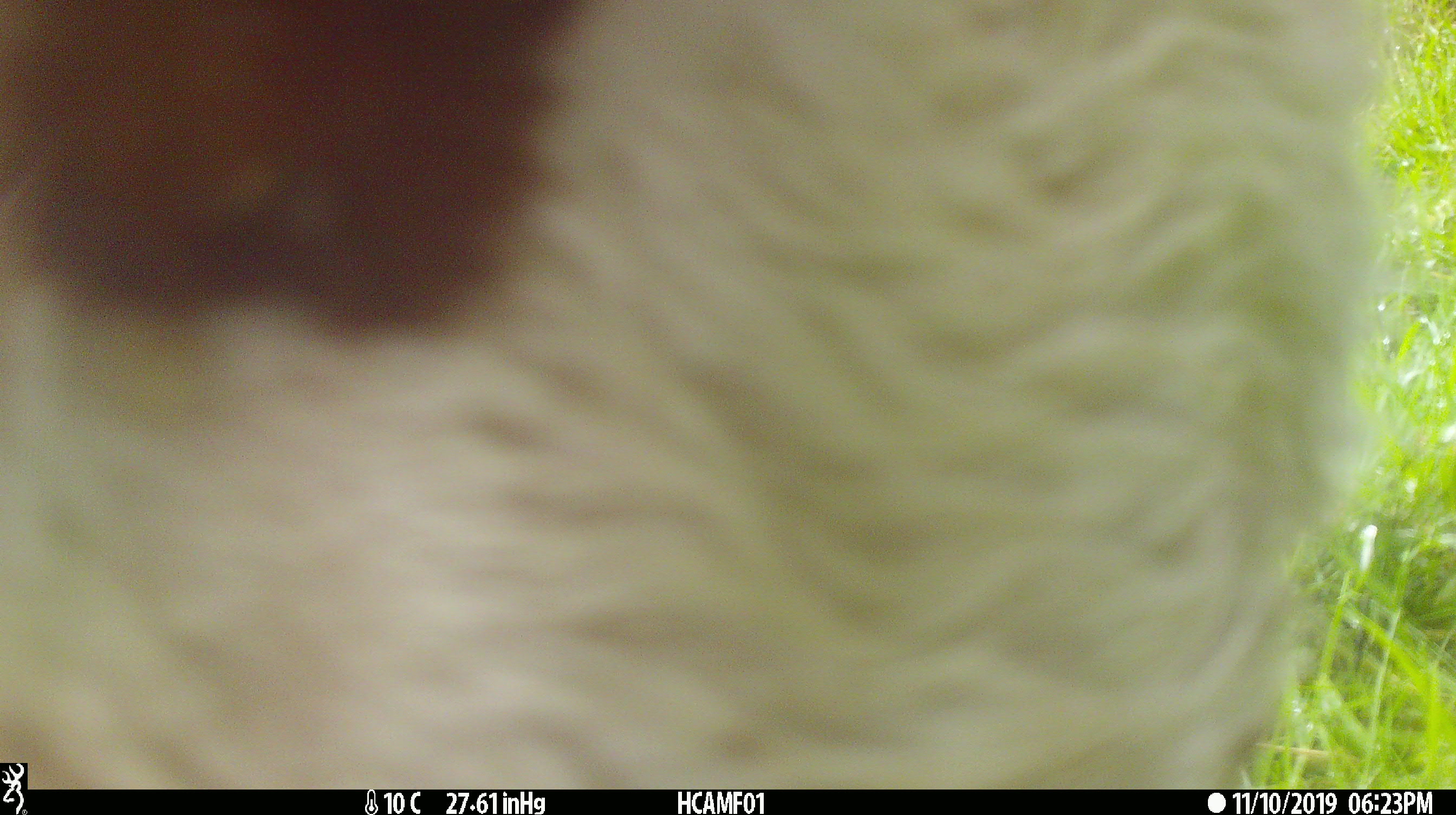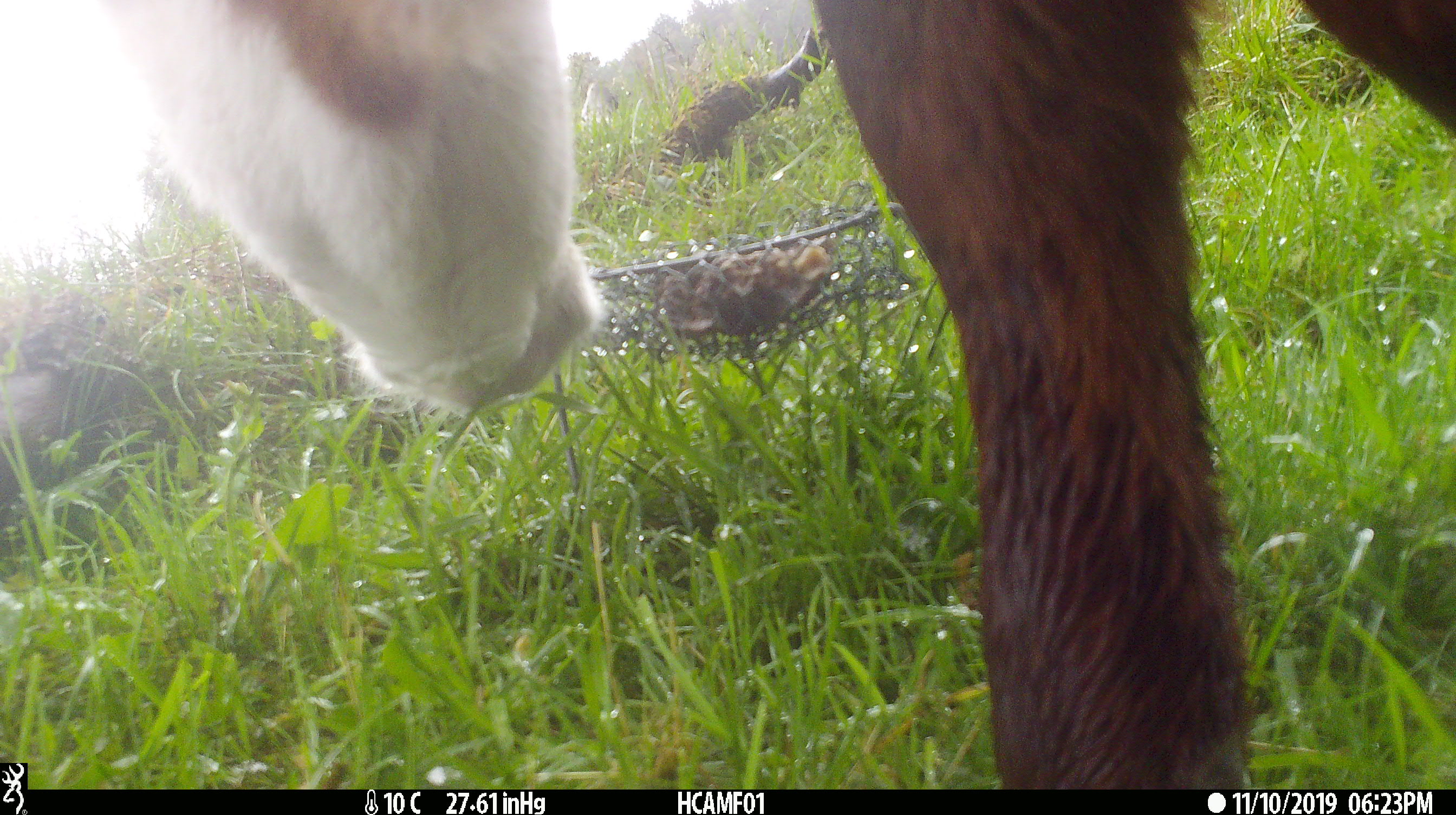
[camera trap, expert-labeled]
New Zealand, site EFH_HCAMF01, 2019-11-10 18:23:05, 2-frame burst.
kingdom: Animalia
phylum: Chordata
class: Mammalia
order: Artiodactyla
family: Bovidae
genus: Bos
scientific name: Bos taurus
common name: domestic cow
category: cow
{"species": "cow (domestic cow) (Bos taurus)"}